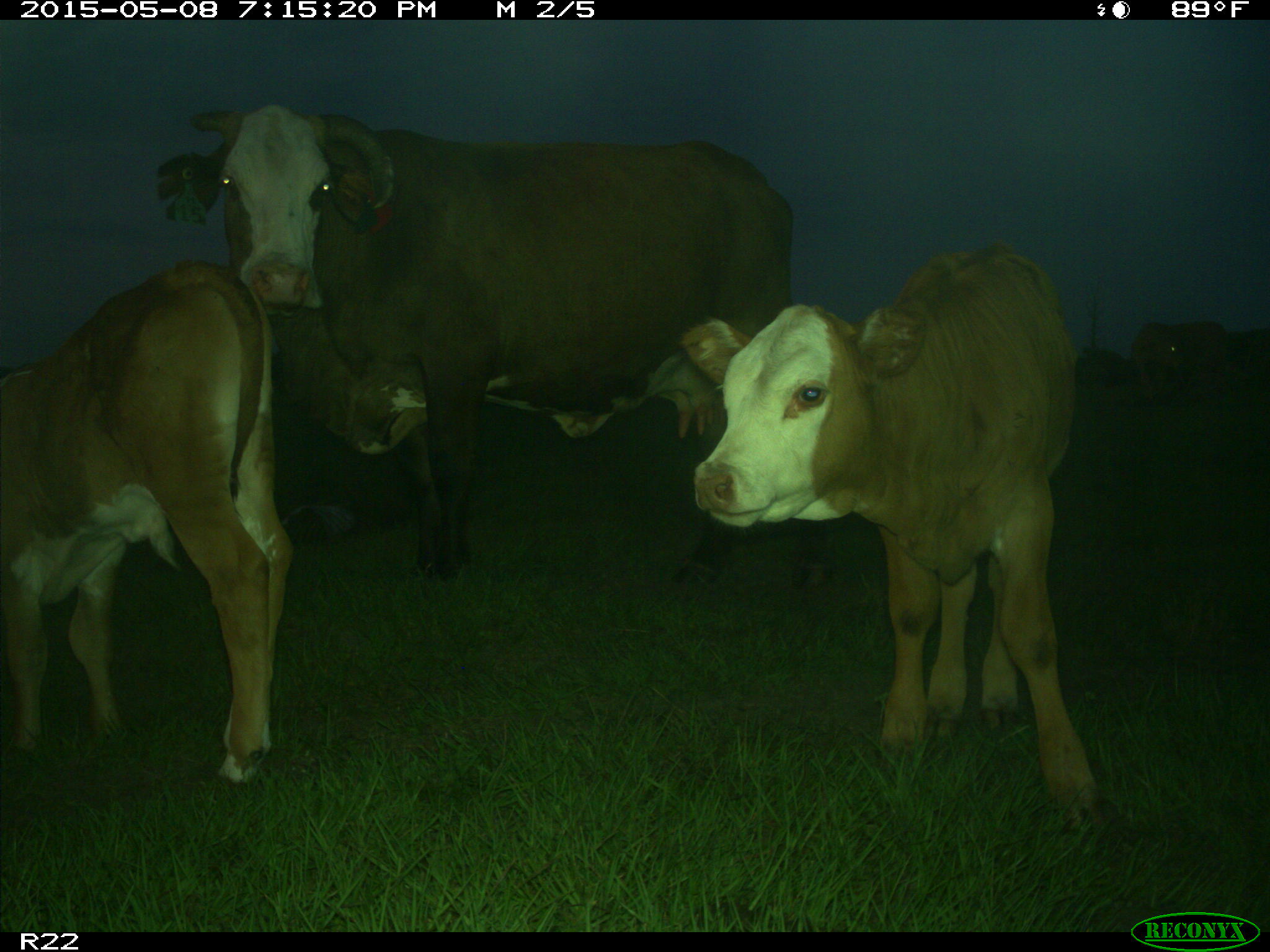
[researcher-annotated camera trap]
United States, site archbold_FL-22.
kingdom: Animalia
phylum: Chordata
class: Mammalia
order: Artiodactyla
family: Bovidae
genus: Bos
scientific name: Bos taurus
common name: domestic cow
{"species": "Bos taurus (domestic cow)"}